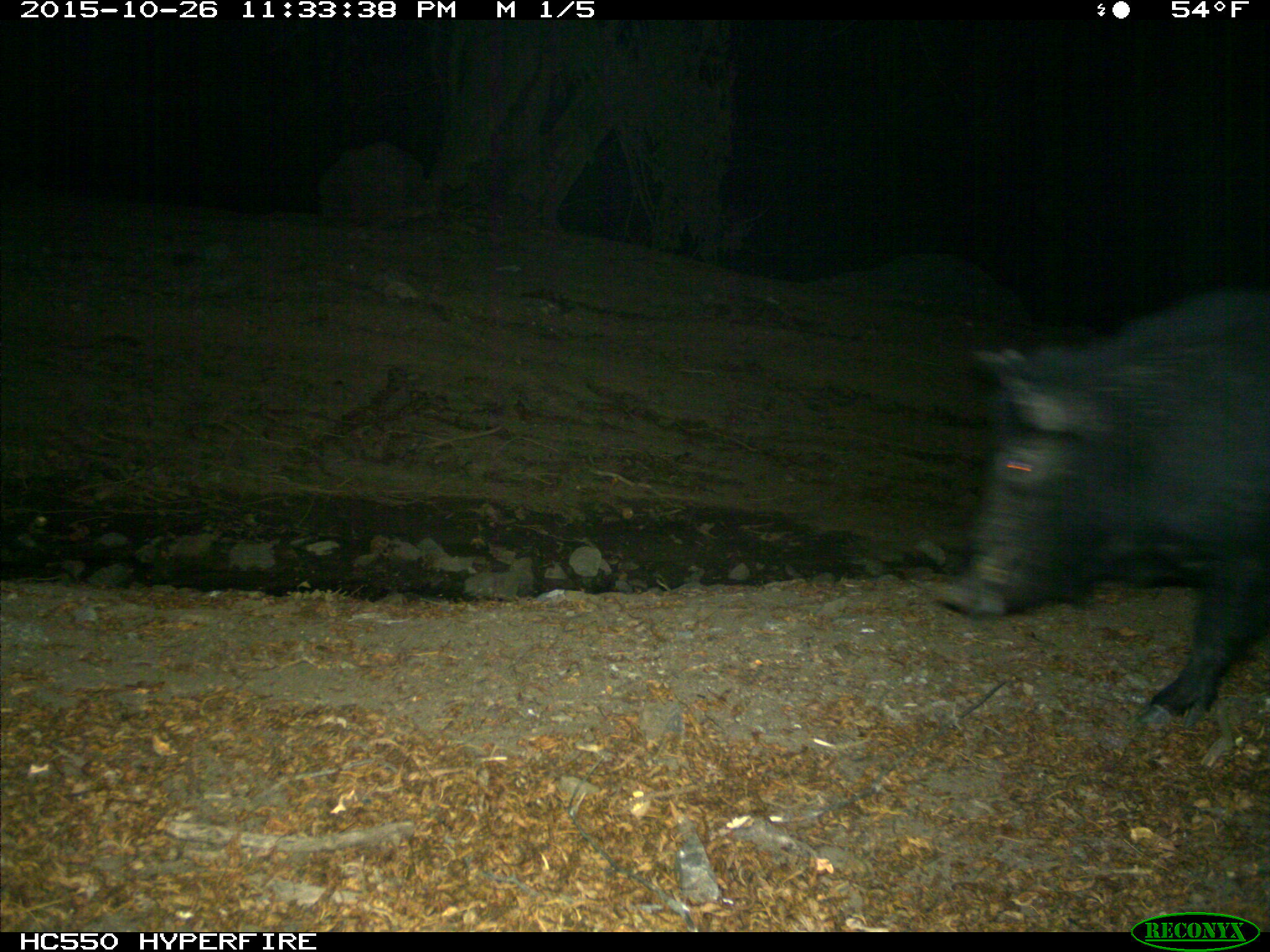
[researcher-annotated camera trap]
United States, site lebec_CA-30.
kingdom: Animalia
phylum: Chordata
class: Mammalia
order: Artiodactyla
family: Suidae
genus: Sus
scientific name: Sus scrofa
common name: wild boar